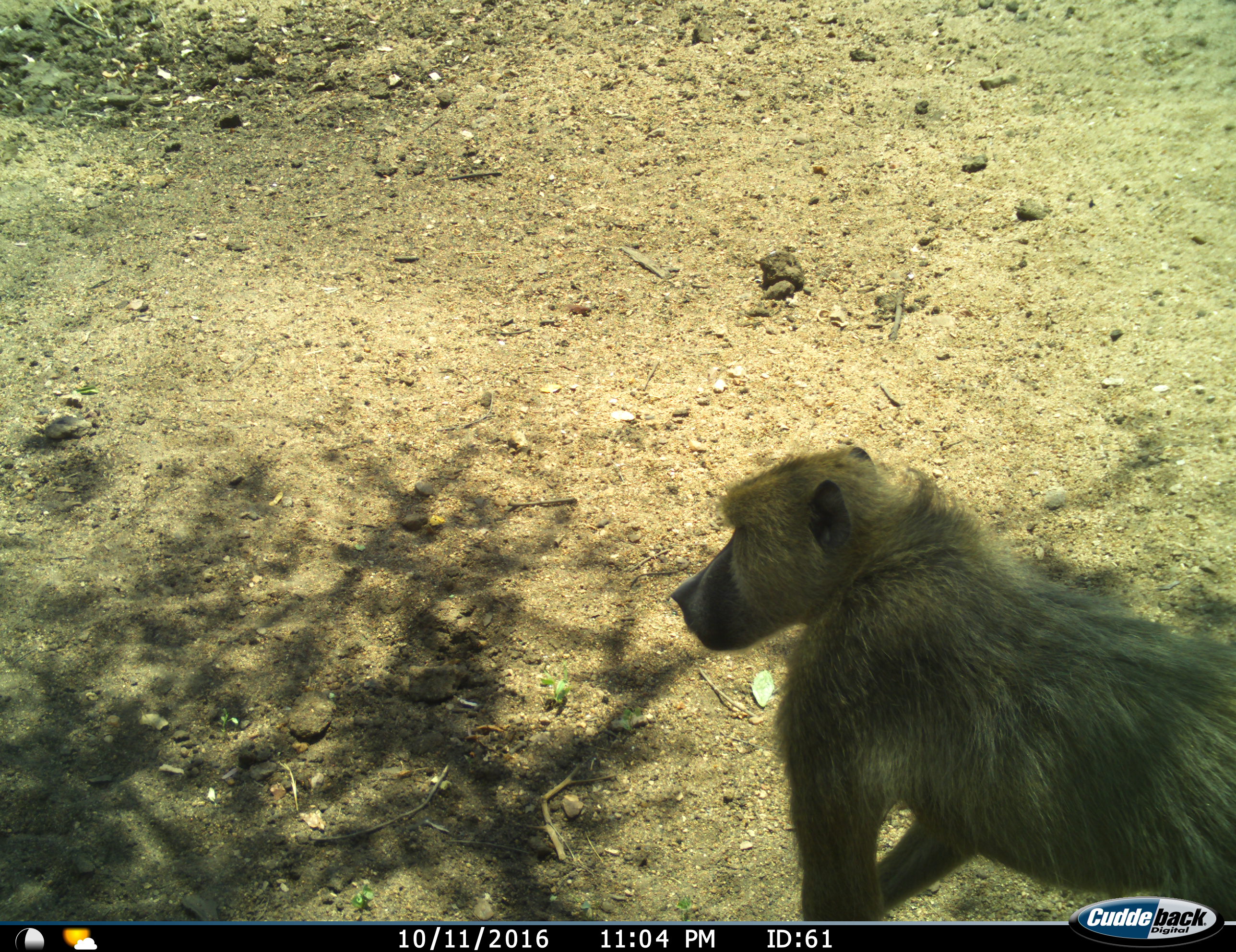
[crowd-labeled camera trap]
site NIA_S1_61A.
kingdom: Animalia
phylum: Chordata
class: Mammalia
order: Primates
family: Cercopithecidae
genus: Papio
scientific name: Papio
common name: baboon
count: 1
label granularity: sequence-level